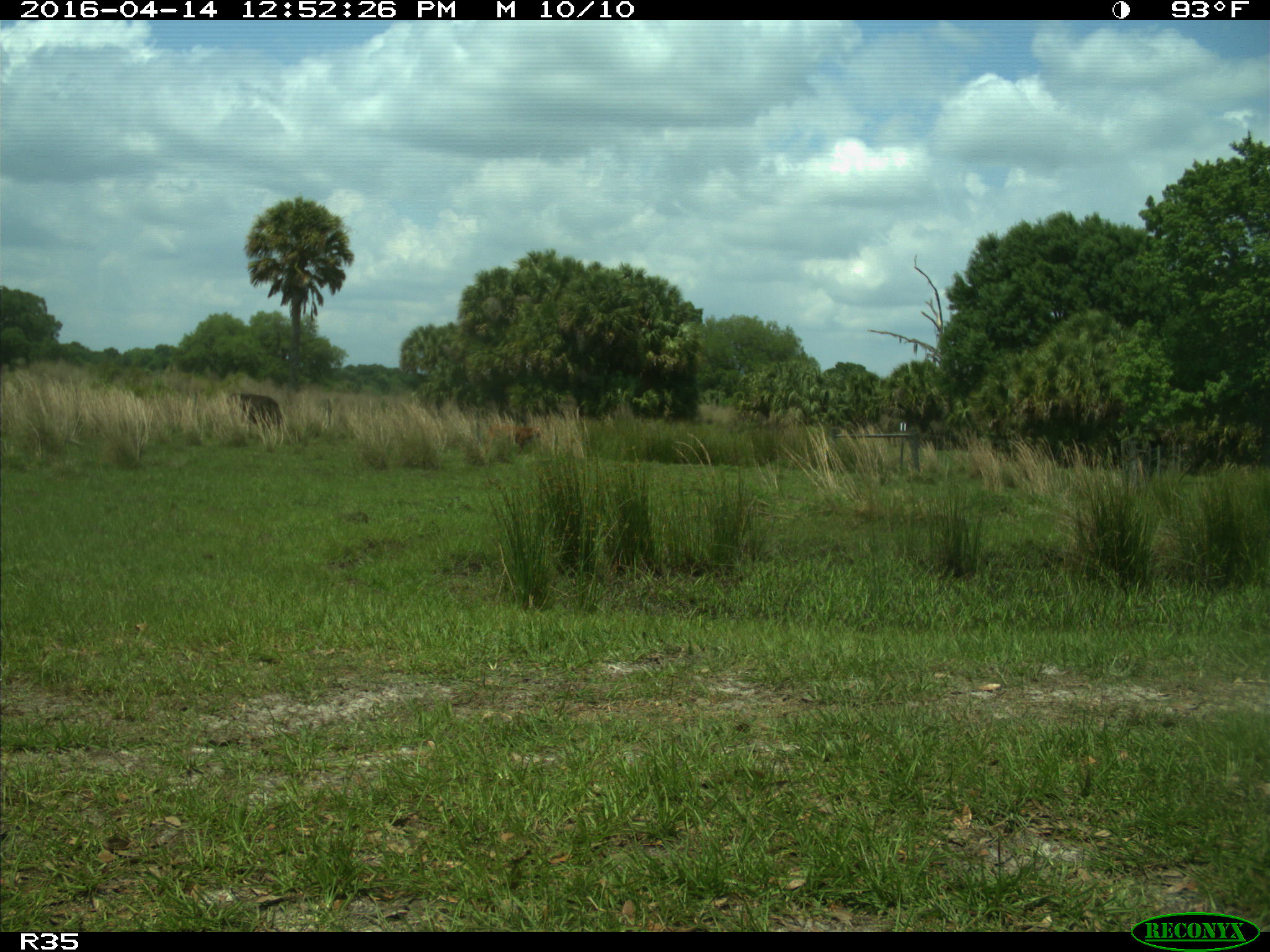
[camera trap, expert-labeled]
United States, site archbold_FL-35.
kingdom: Animalia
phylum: Chordata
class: Mammalia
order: Artiodactyla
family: Bovidae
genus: Bos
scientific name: Bos taurus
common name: domestic cow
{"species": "Bos taurus (domestic cow)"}